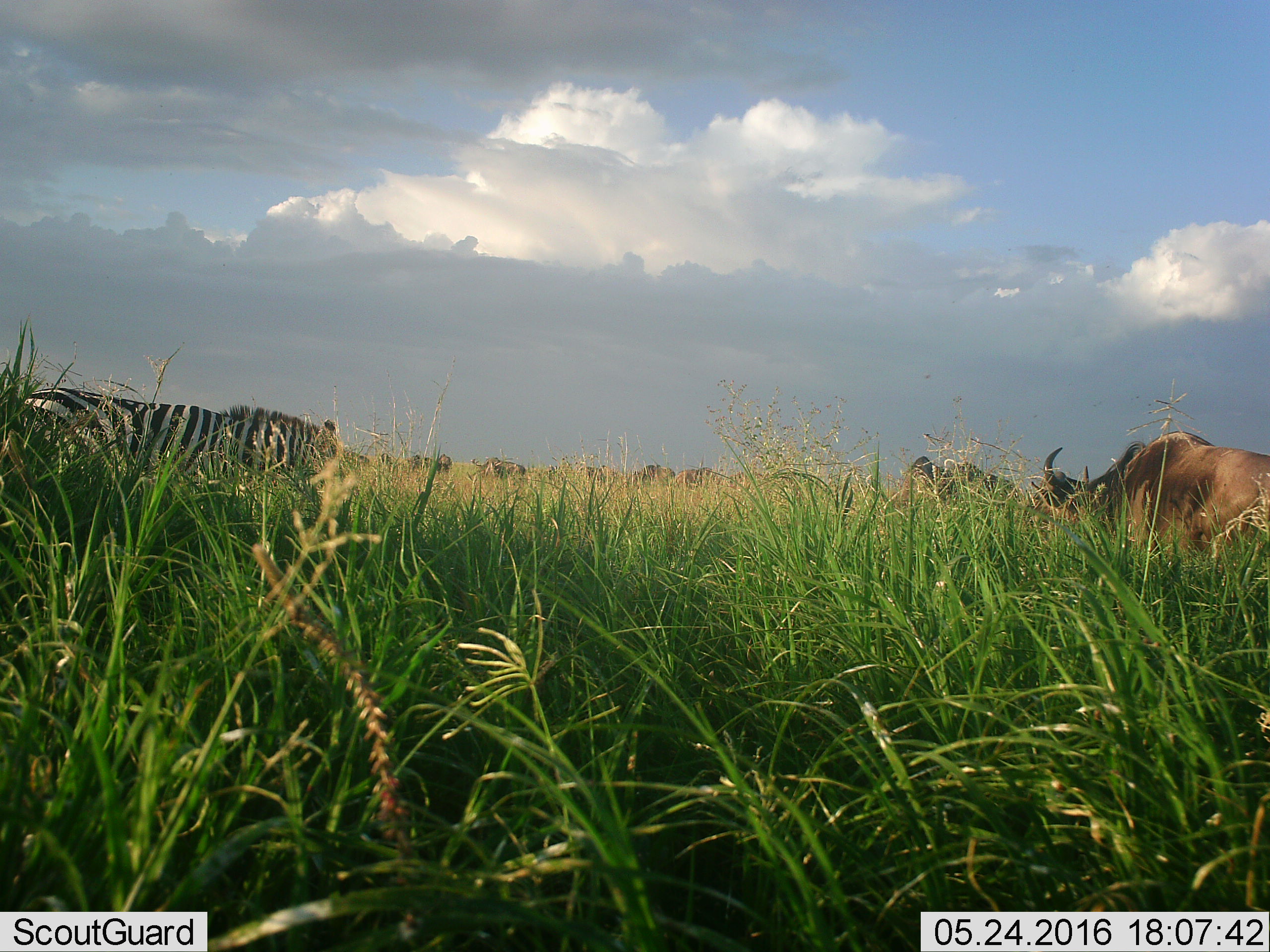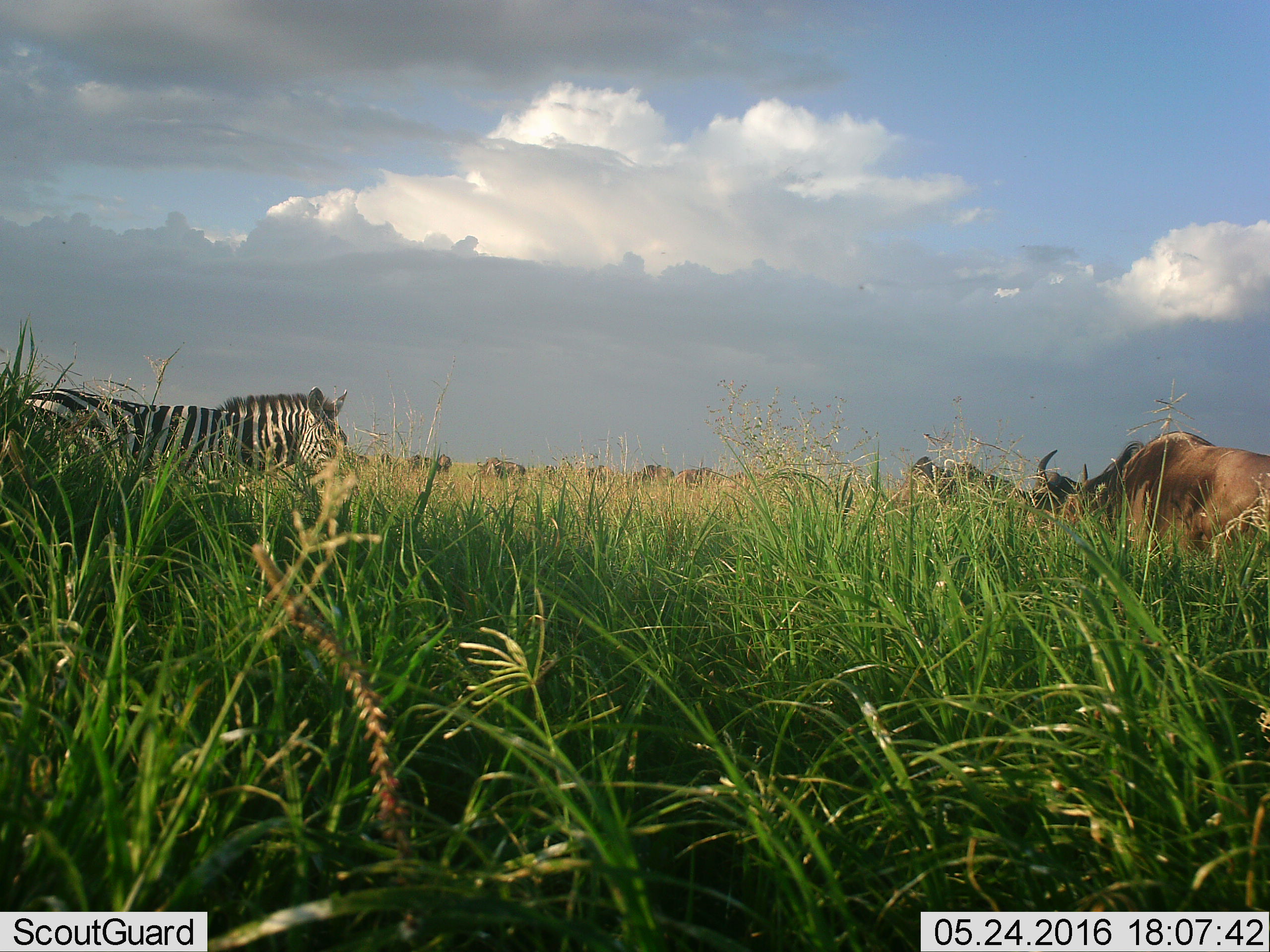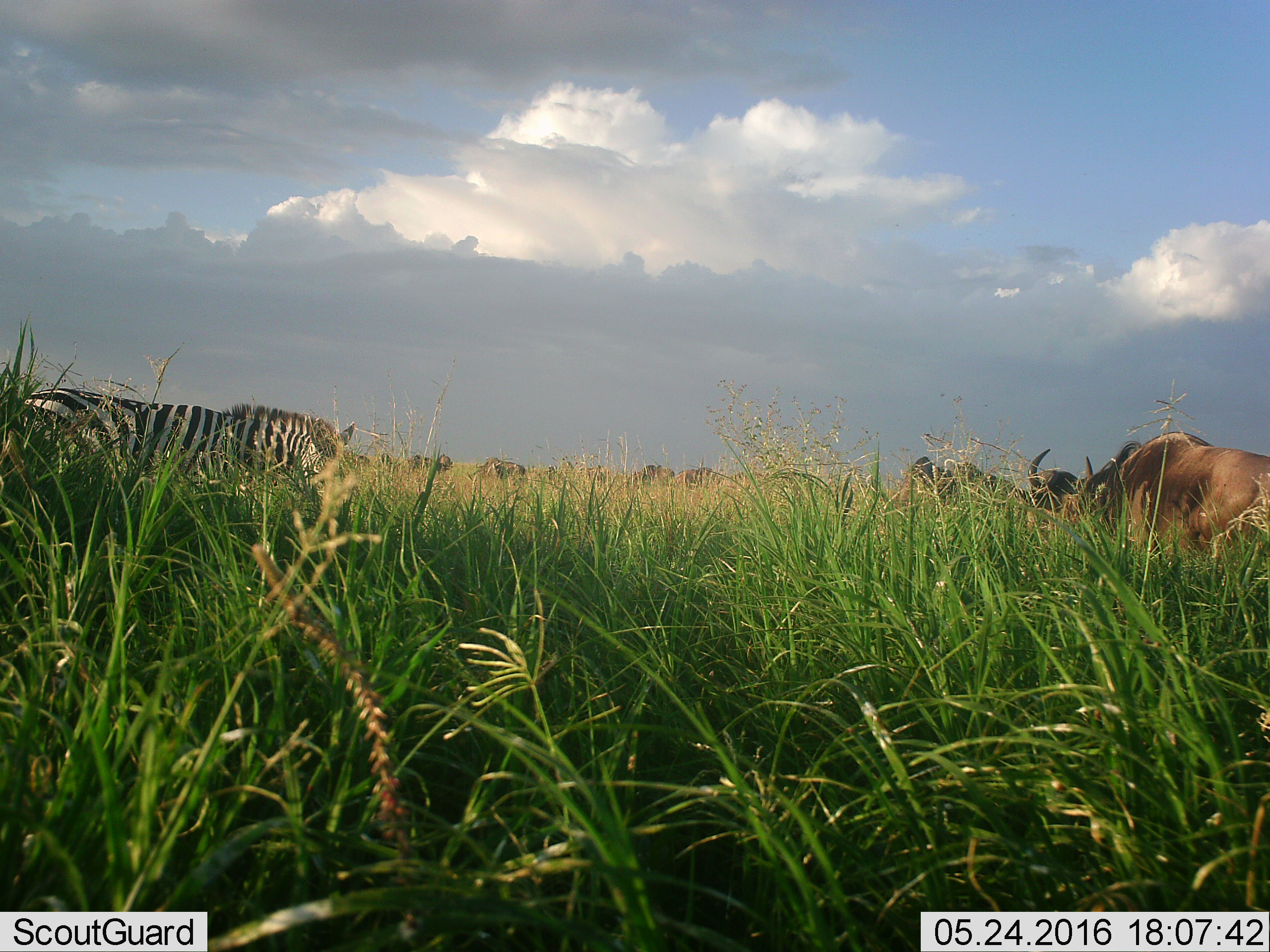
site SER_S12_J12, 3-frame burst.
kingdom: Animalia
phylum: Chordata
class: Mammalia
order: Artiodactyla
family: Bovidae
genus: Connochaetes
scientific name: Connochaetes taurinus taurinus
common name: blue wildebeest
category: wildebeestblue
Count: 11-50.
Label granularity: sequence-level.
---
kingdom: Animalia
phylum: Chordata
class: Mammalia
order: Perissodactyla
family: Equidae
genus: Equus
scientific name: Equus quagga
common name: plains zebra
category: zebraplains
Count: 1.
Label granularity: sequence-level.